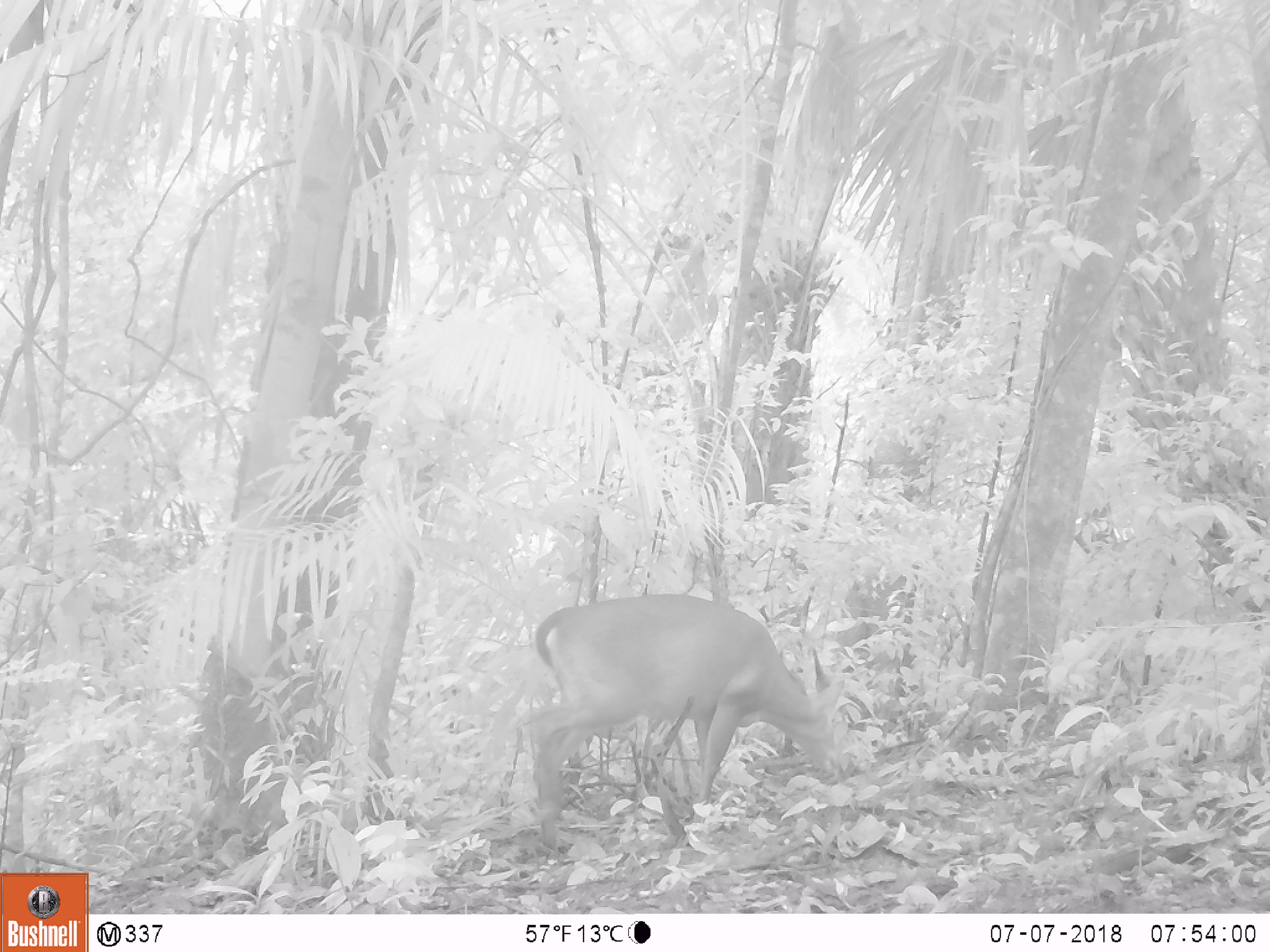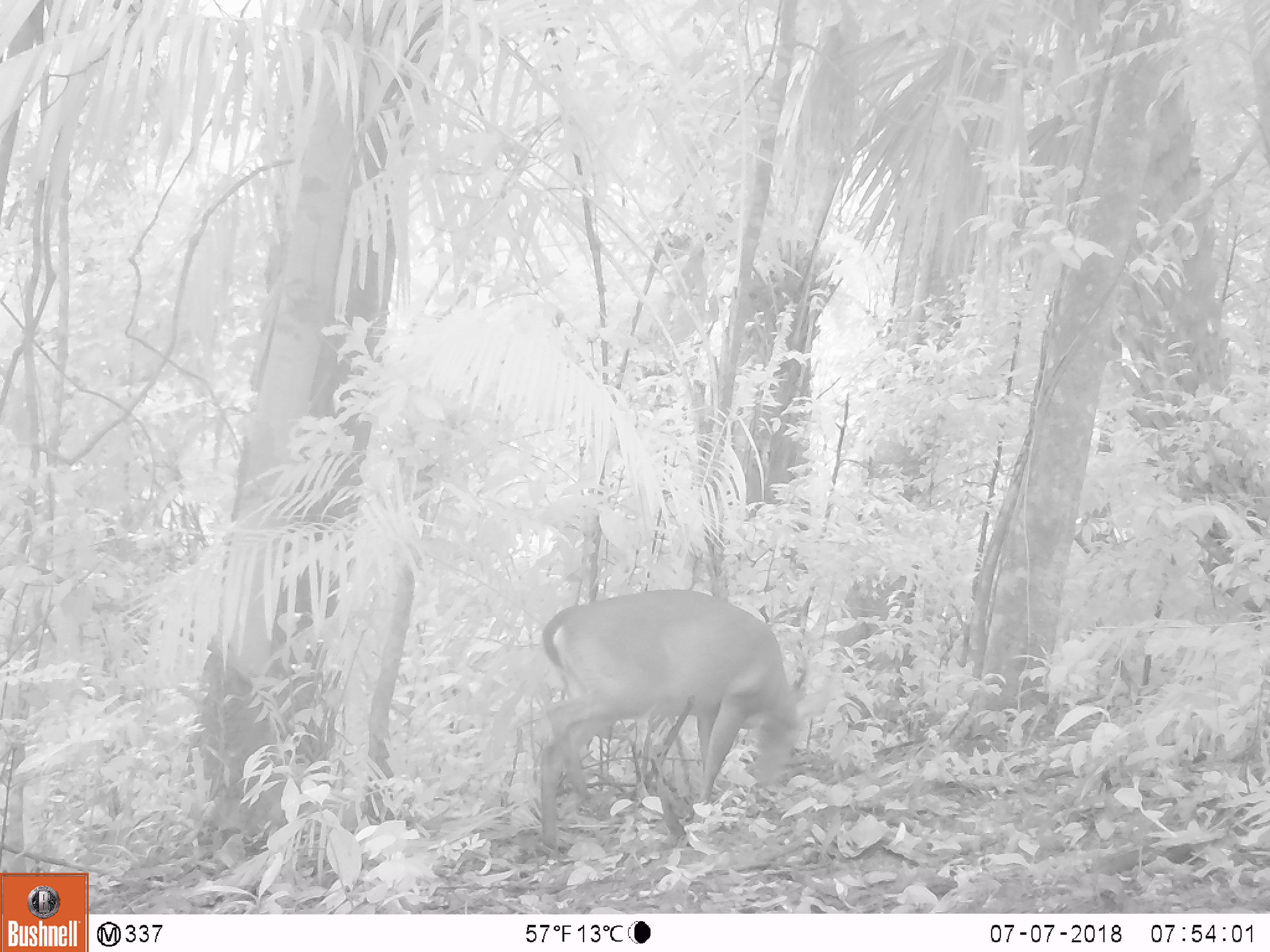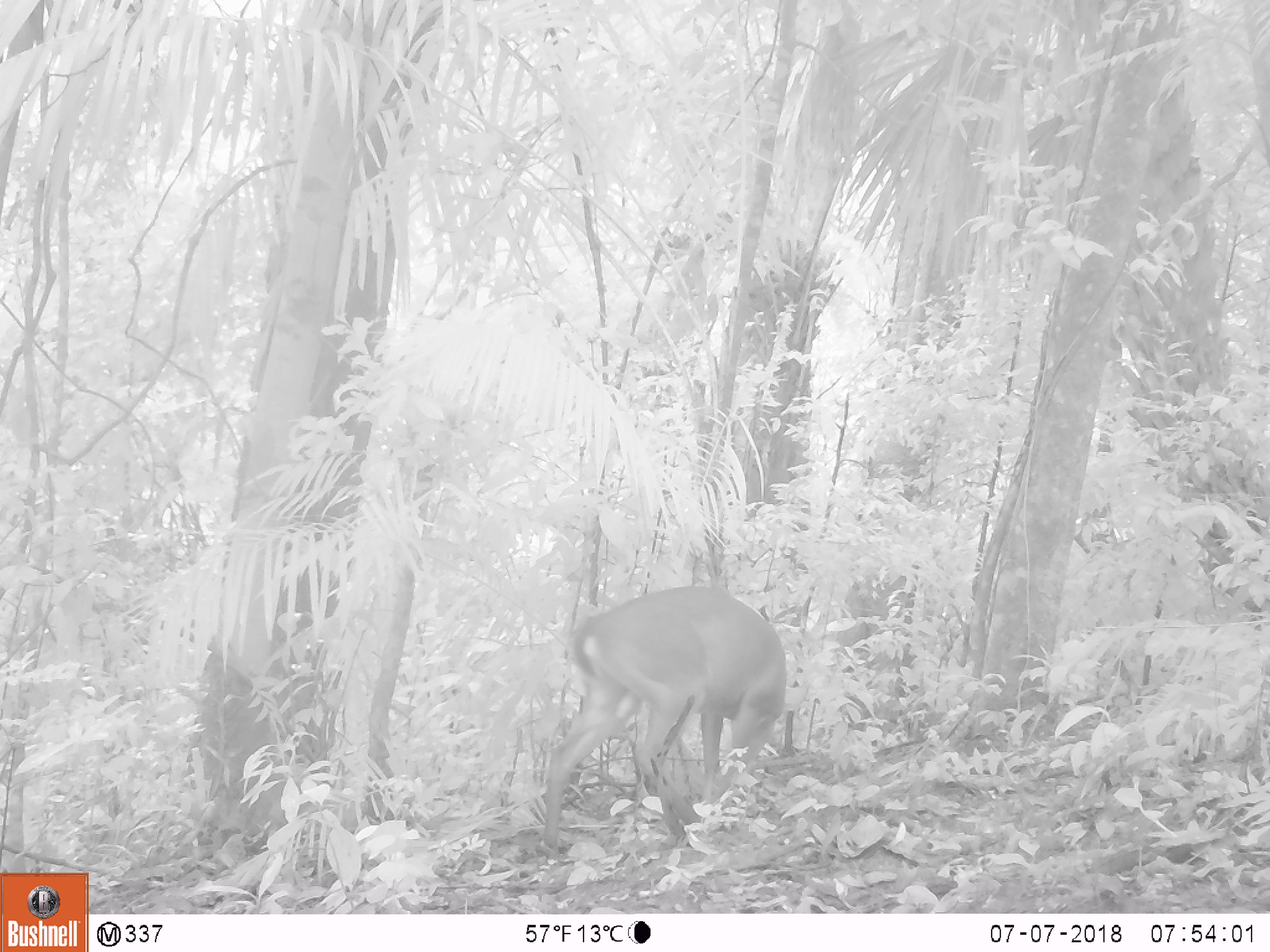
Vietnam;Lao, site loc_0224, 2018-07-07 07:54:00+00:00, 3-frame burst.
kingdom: Animalia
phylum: Chordata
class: Mammalia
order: Artiodactyla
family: Cervidae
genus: Muntiacus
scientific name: Muntiacus vuquangensis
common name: large-antlered muntjac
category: large antlered muntjac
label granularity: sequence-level